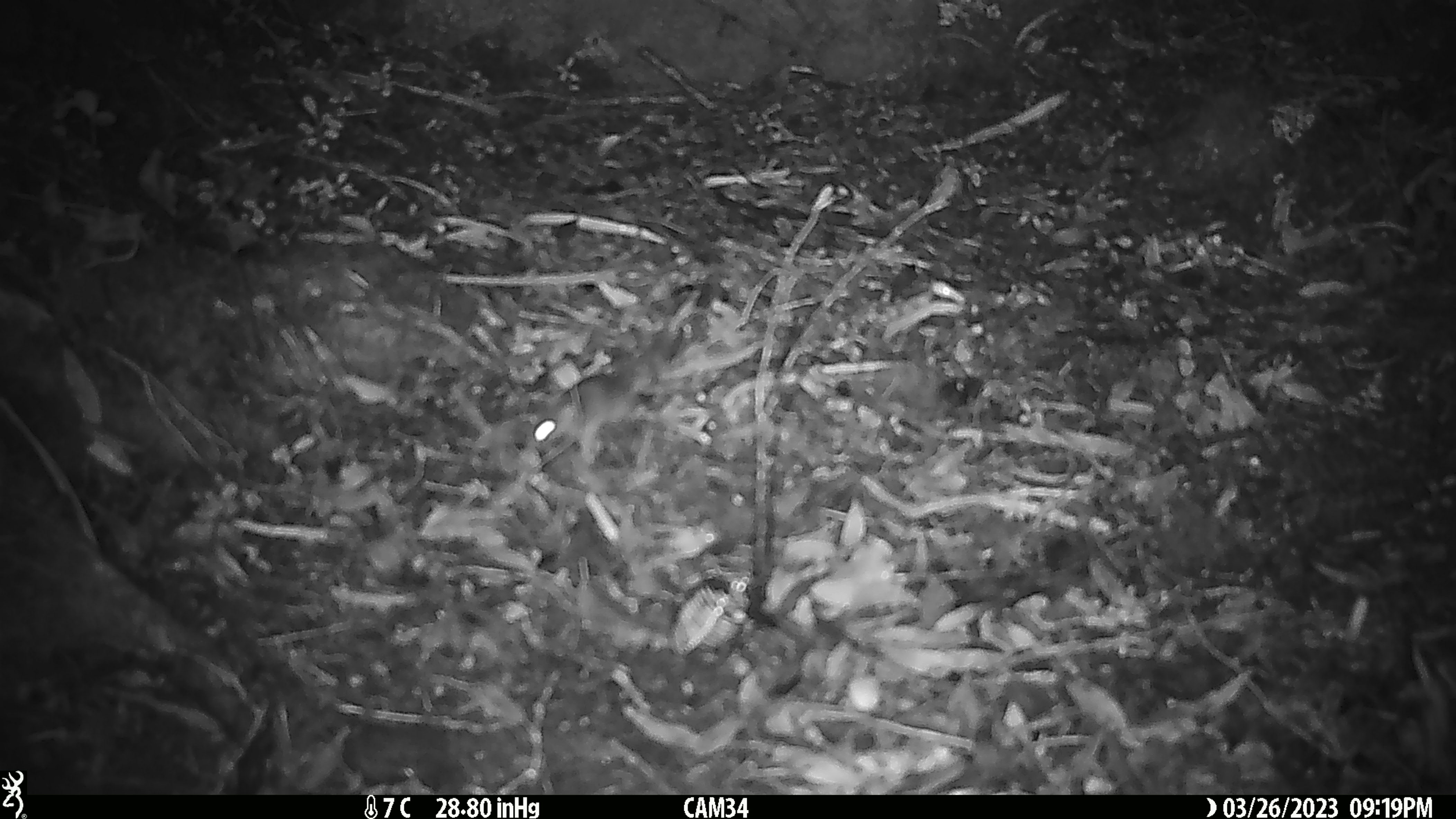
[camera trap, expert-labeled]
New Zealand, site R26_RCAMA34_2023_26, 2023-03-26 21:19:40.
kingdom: Animalia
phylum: Chordata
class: Mammalia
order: Rodentia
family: Muridae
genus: Mus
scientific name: Mus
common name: mouse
Mouse (Mus).